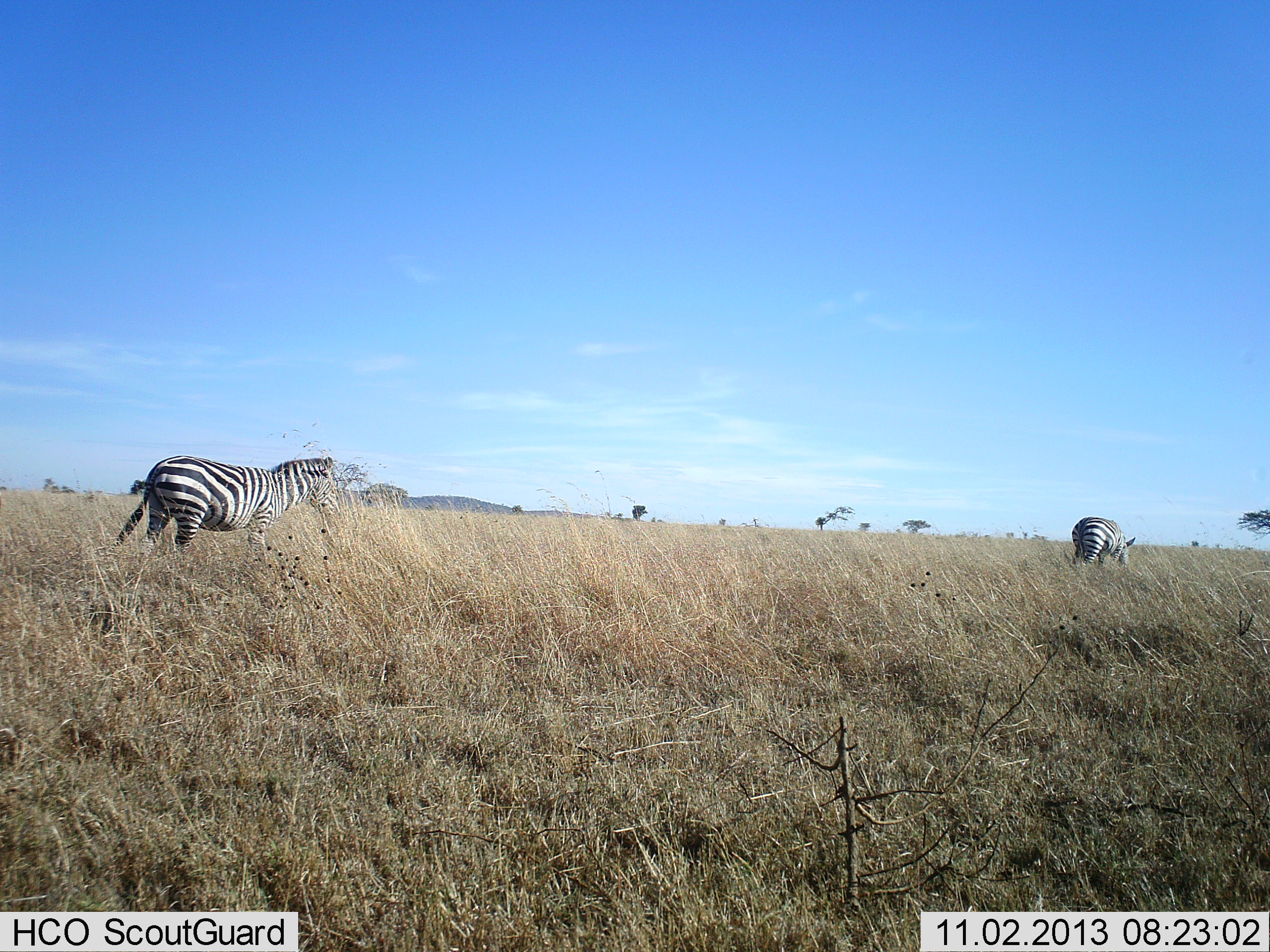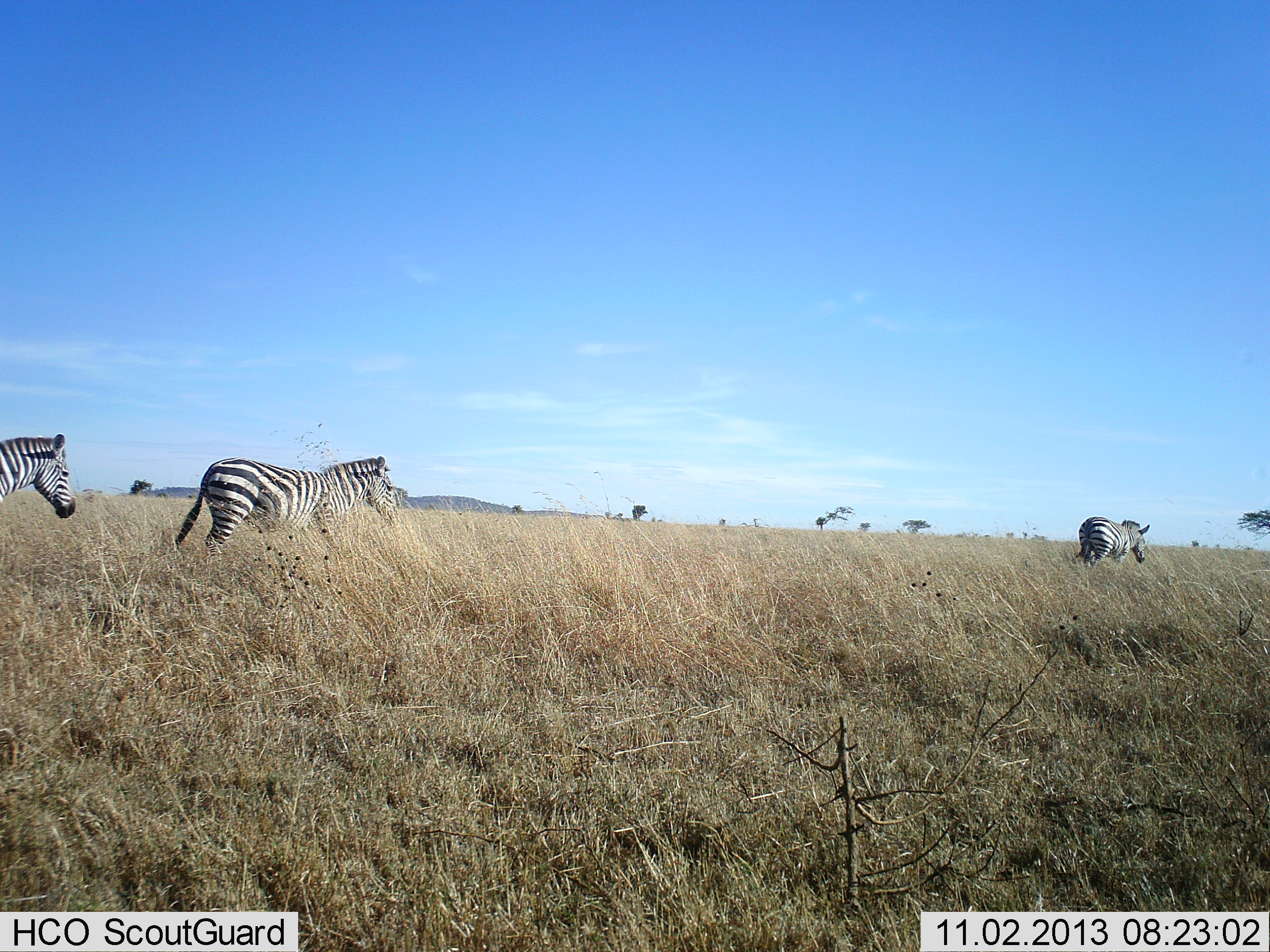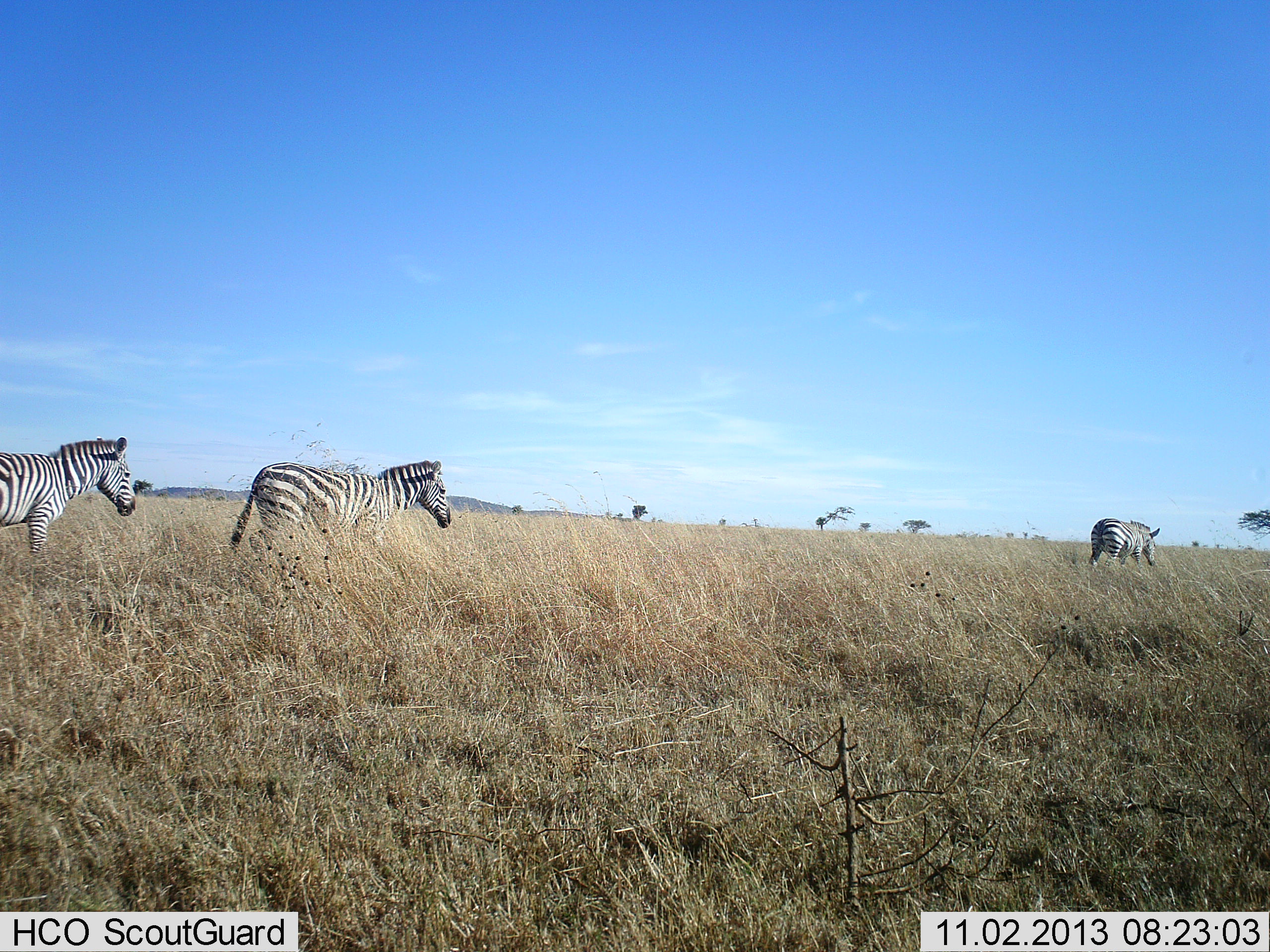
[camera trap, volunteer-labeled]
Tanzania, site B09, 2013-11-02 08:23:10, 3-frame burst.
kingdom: Animalia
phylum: Chordata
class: Mammalia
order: Perissodactyla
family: Equidae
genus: Equus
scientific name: Equus quagga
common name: plains zebra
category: zebra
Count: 3.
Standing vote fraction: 6%.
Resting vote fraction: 0%.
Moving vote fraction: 97%.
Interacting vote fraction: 0%.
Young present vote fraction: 0%.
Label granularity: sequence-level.